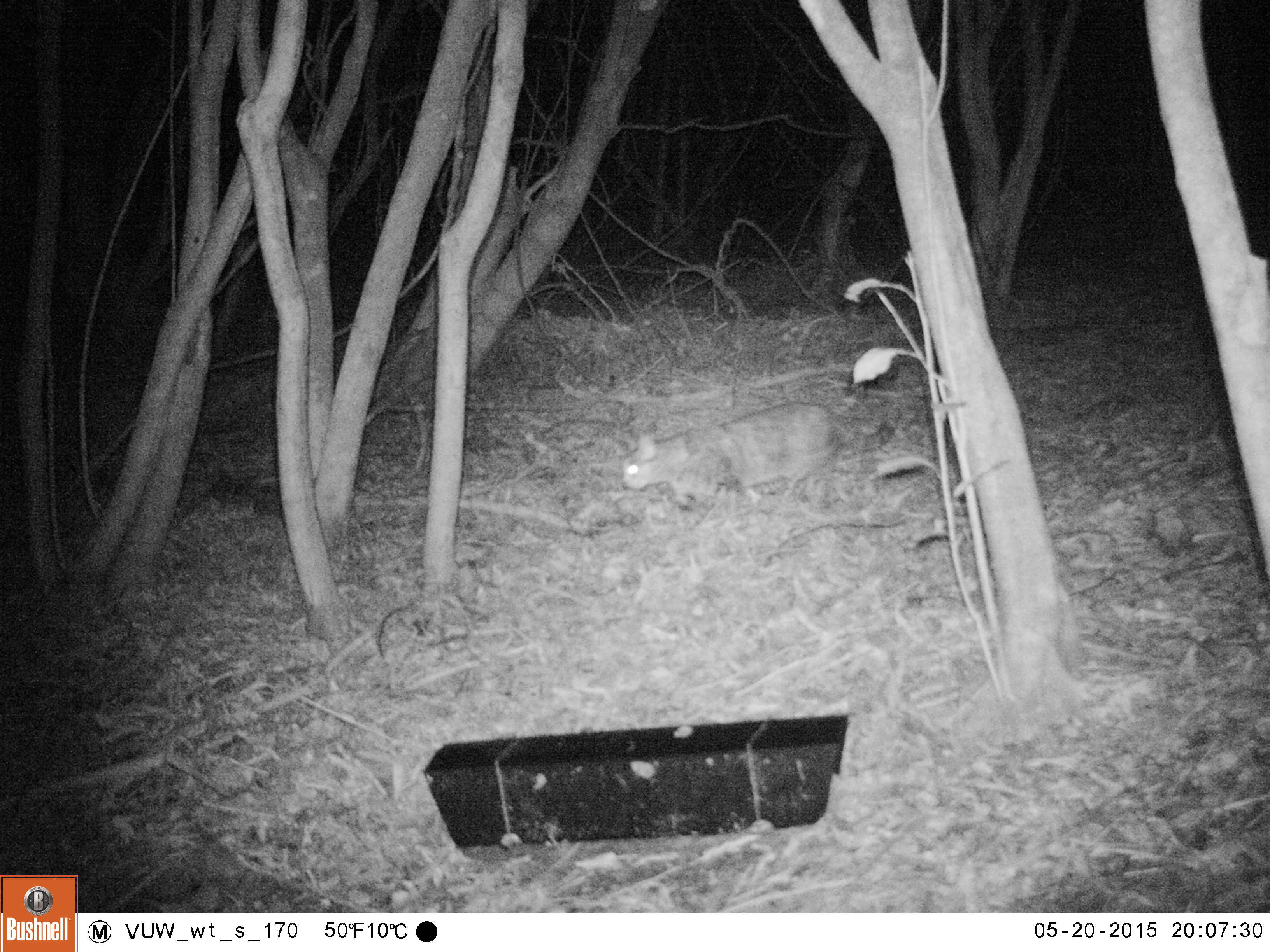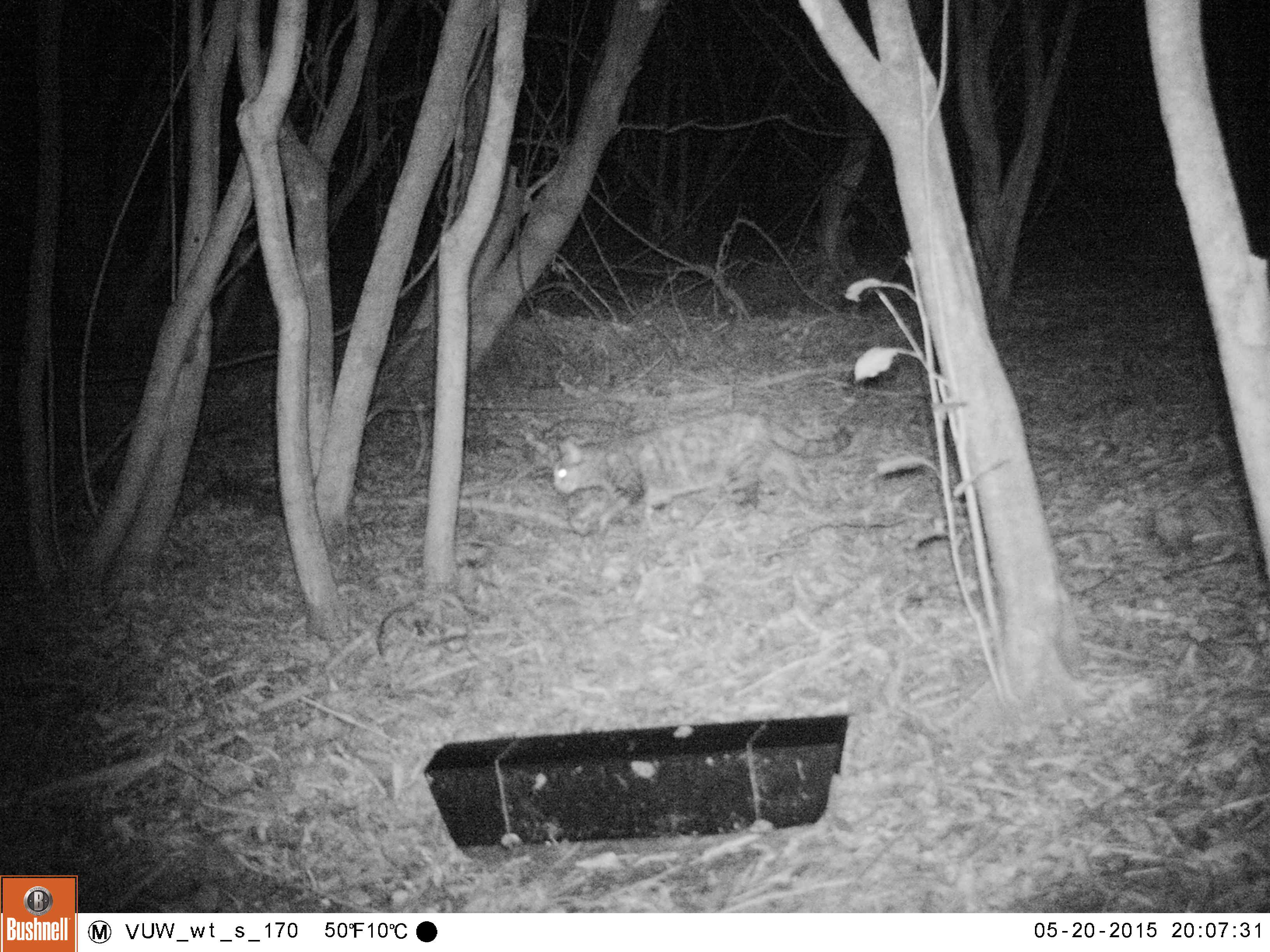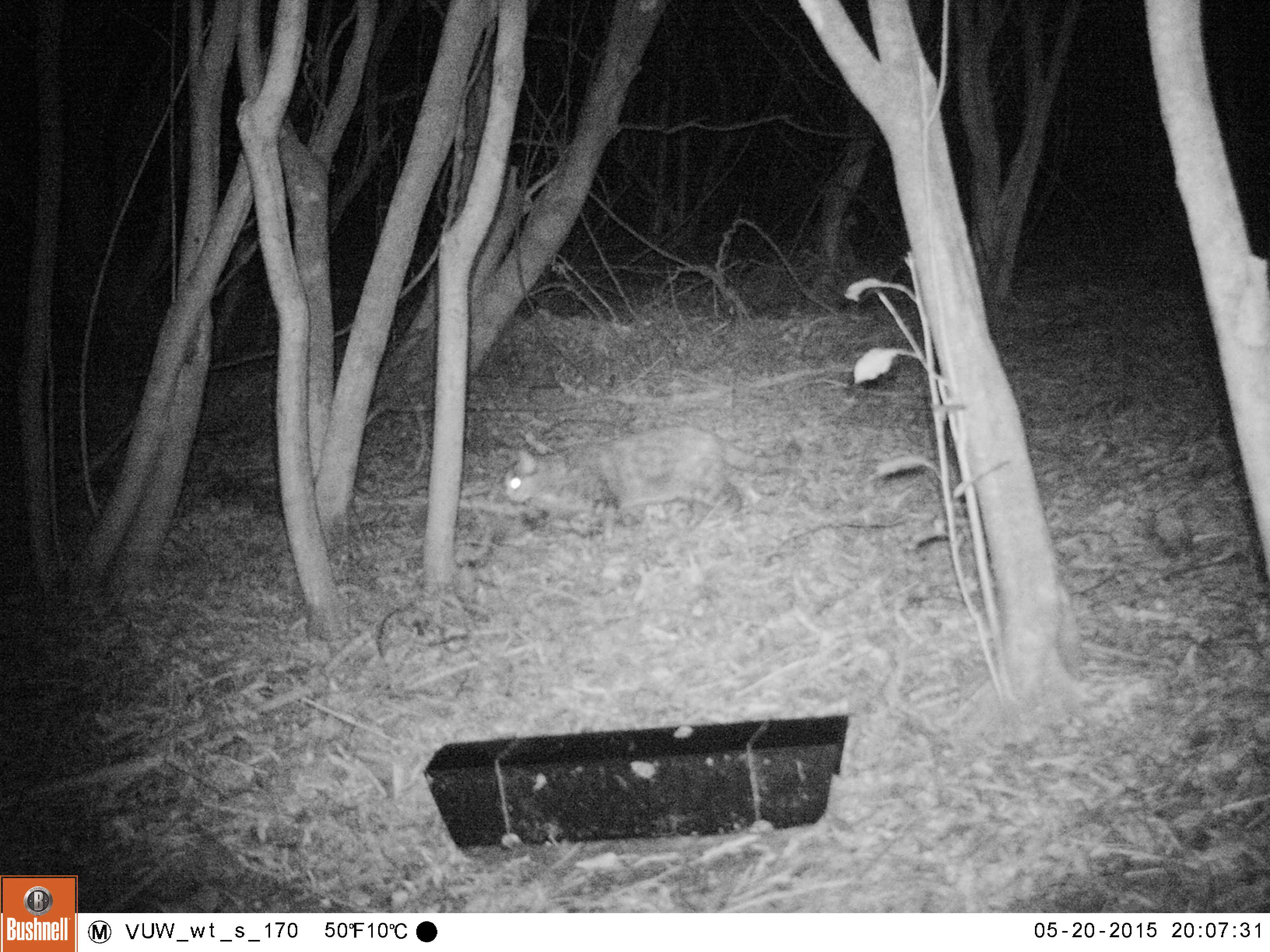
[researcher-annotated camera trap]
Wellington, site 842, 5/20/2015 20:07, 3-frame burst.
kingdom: Animalia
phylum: Chordata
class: Mammalia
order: Carnivora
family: Felidae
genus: Felis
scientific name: Felis catus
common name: cat